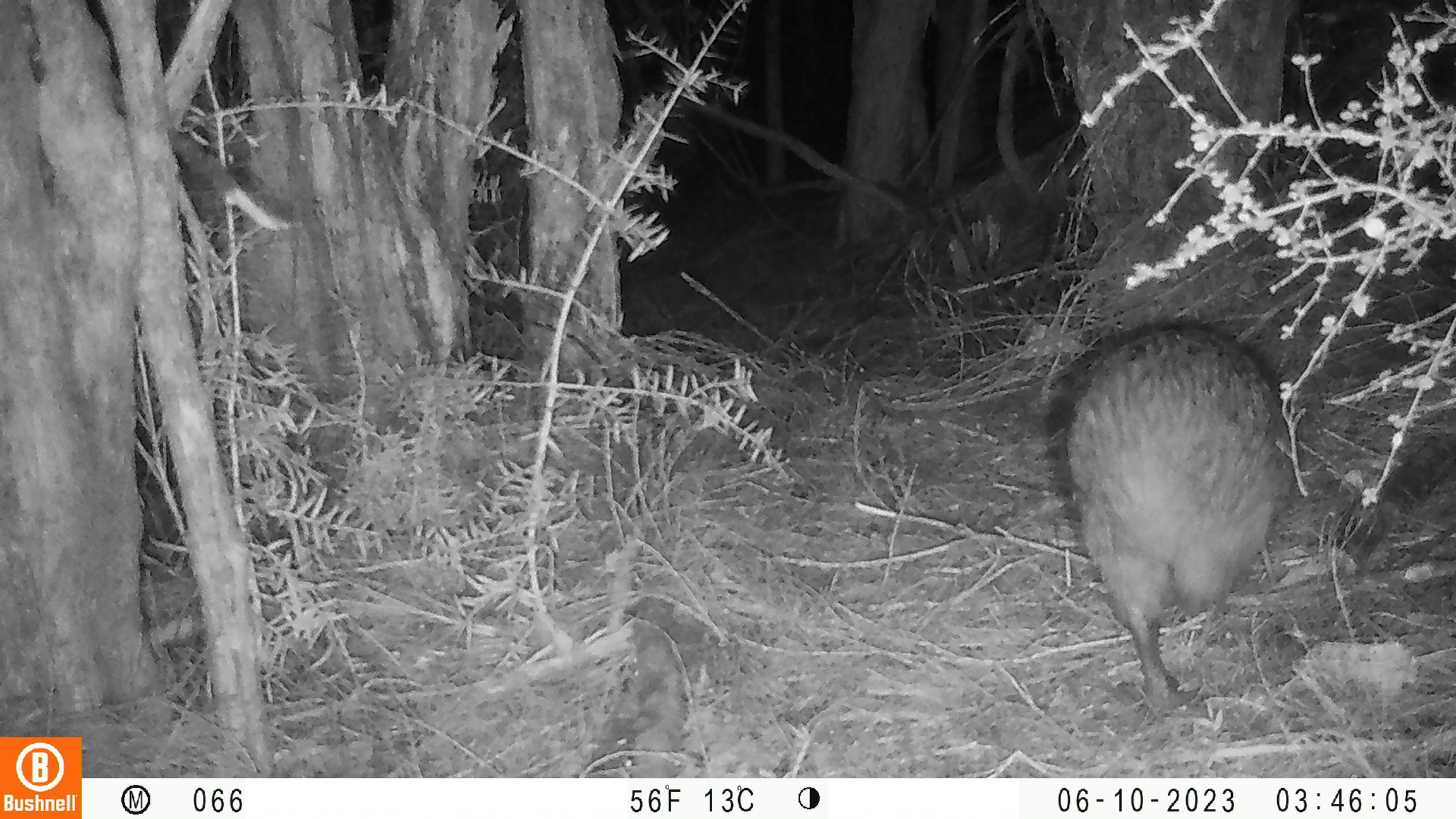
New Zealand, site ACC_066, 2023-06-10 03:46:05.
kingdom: Animalia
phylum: Chordata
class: Mammalia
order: Lagomorpha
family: Leporidae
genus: Oryctolagus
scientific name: Oryctolagus cuniculus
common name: european rabbit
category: rabbit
Rabbit (european rabbit) (Oryctolagus cuniculus).